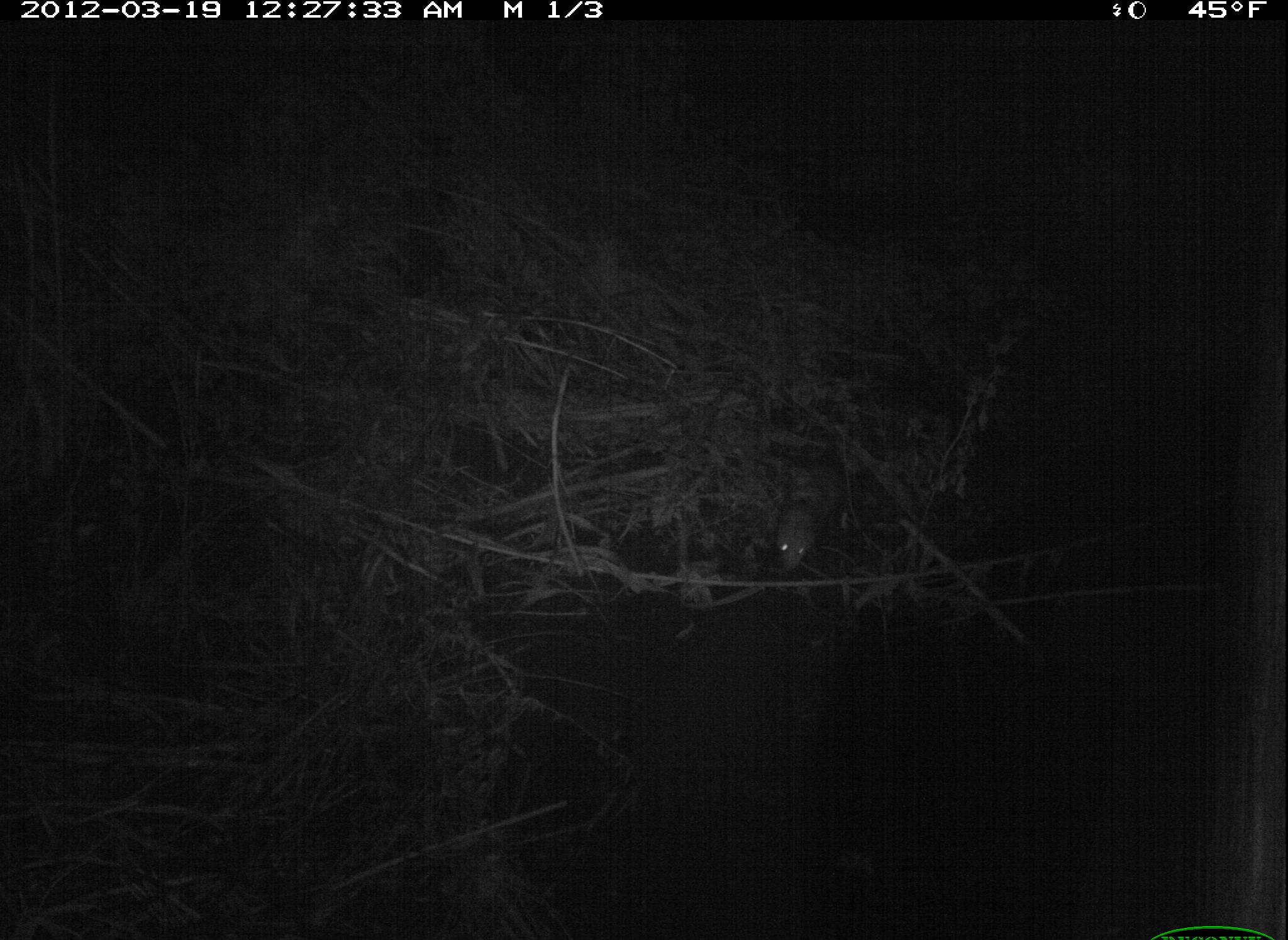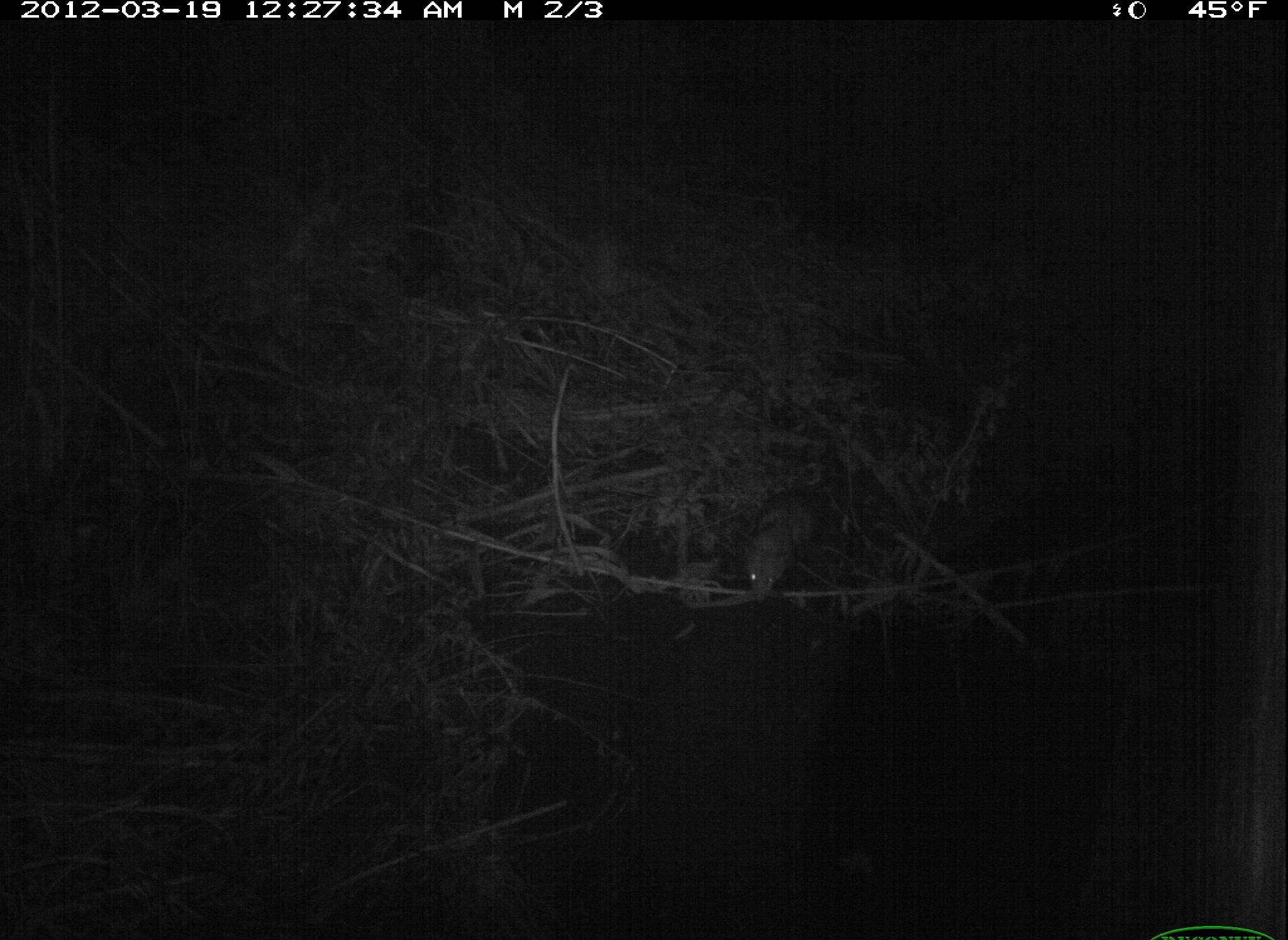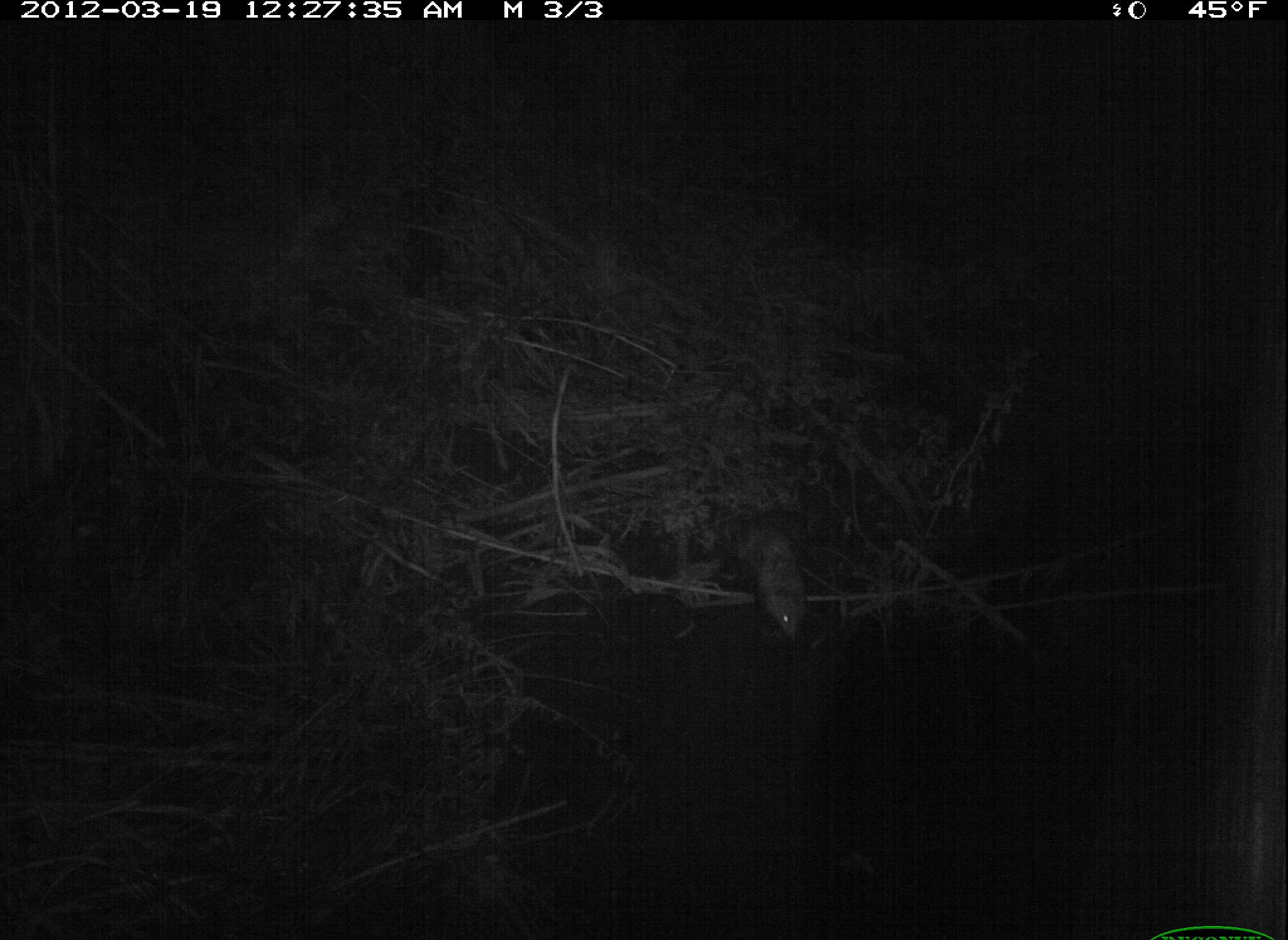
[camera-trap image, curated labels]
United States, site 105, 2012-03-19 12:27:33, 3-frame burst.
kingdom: Animalia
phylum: Chordata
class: Mammalia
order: Didelphimorphia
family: Didelphidae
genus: Didelphis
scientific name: Didelphis virginiana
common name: virginia opossum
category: opossum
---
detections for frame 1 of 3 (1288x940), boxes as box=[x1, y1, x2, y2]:
opossum: box=[755, 420, 881, 585]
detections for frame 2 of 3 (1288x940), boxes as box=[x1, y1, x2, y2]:
opossum: box=[737, 480, 844, 604]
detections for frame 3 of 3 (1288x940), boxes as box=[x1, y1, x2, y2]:
opossum: box=[733, 490, 816, 635]